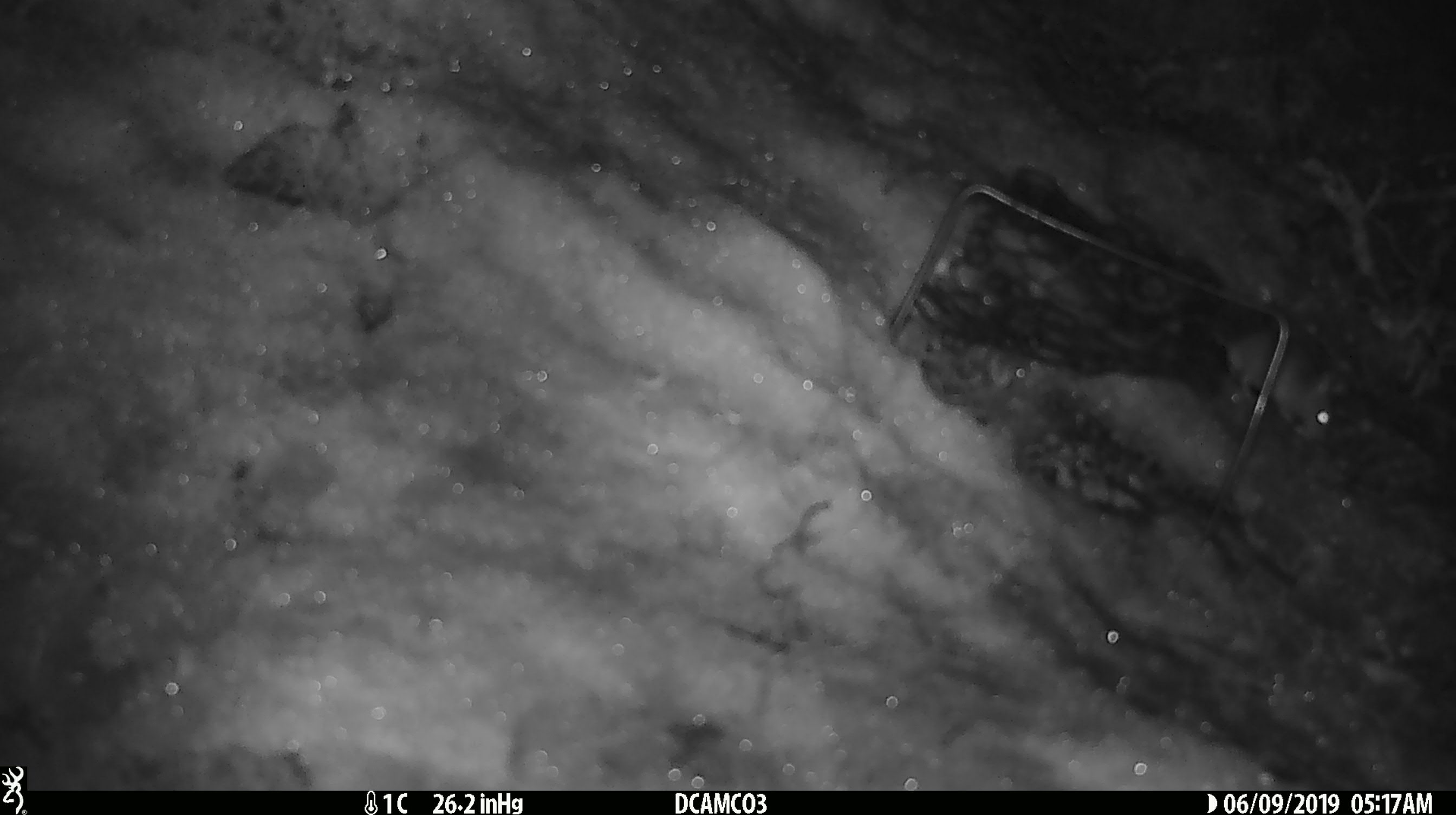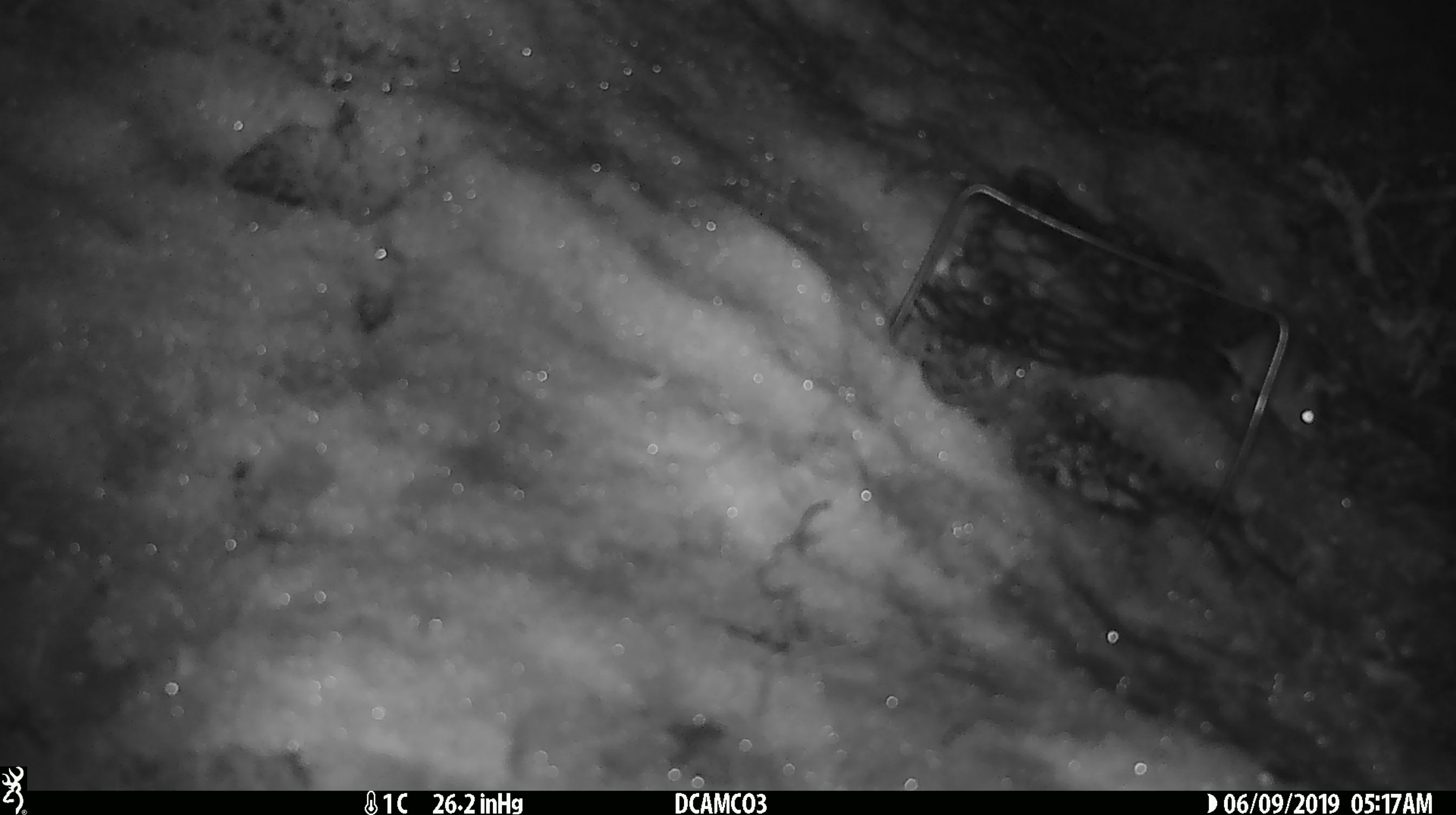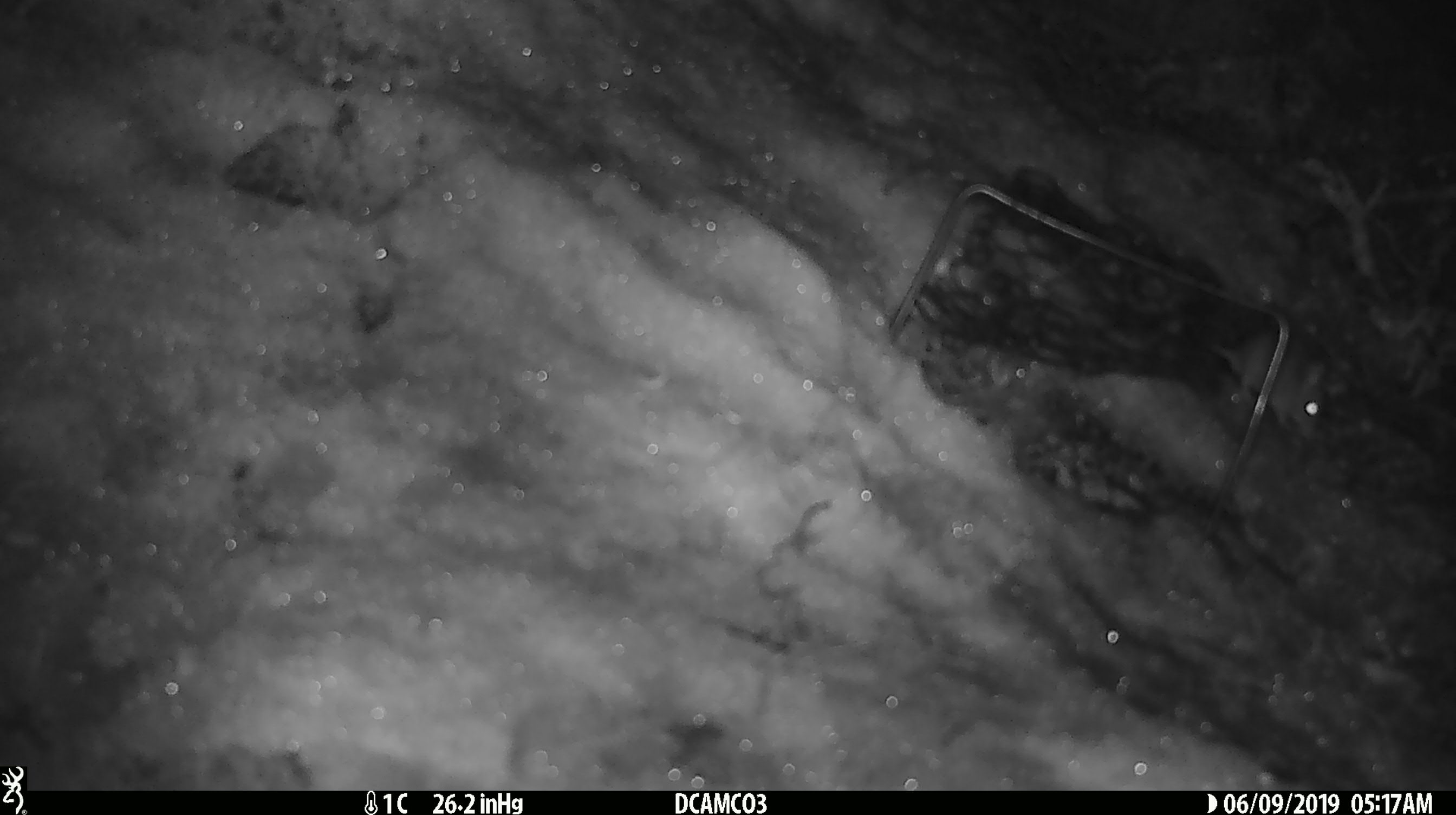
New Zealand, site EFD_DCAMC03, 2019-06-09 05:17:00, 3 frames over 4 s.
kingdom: Animalia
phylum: Chordata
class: Mammalia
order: Rodentia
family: Muridae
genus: Mus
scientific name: Mus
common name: mouse